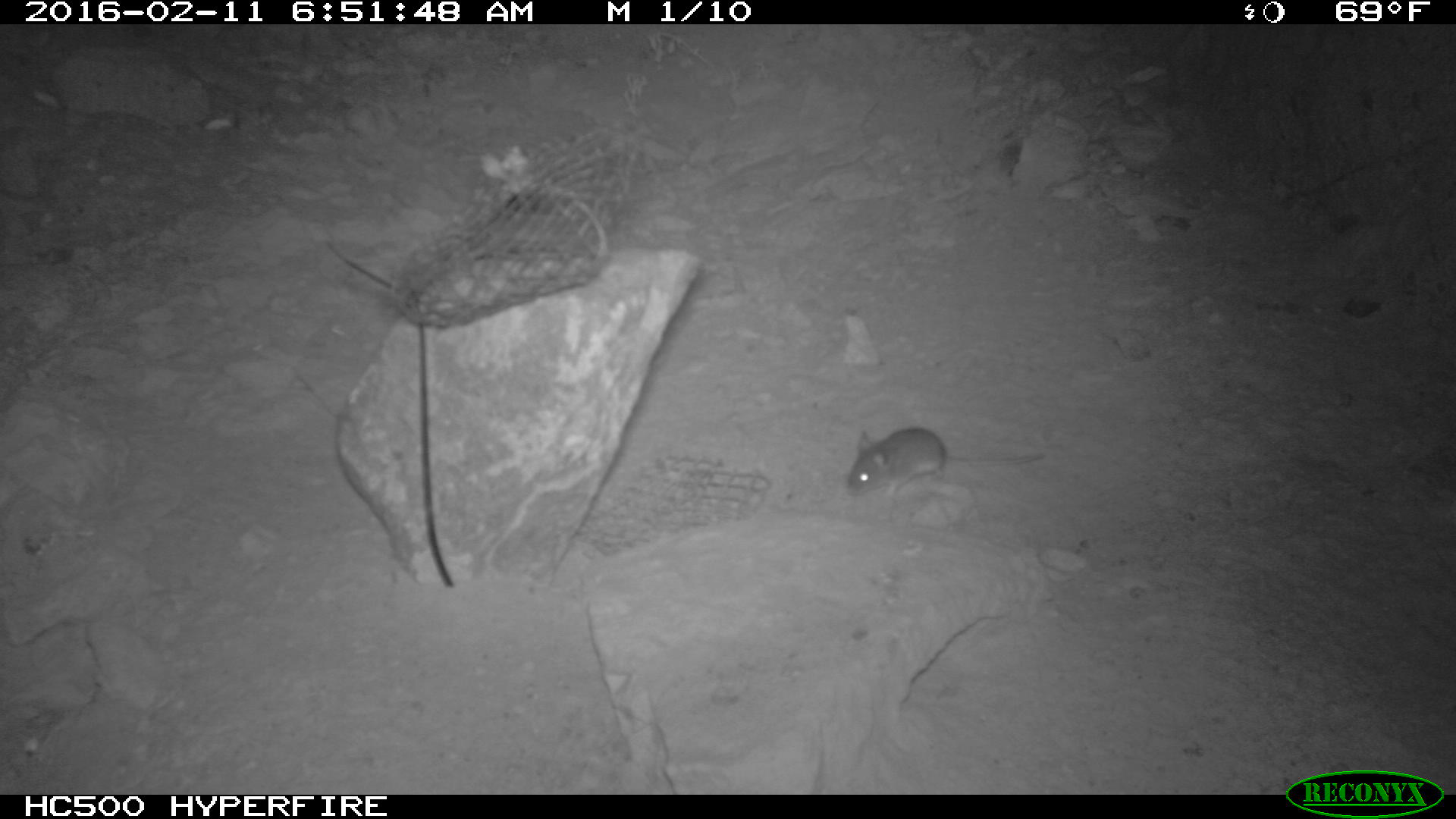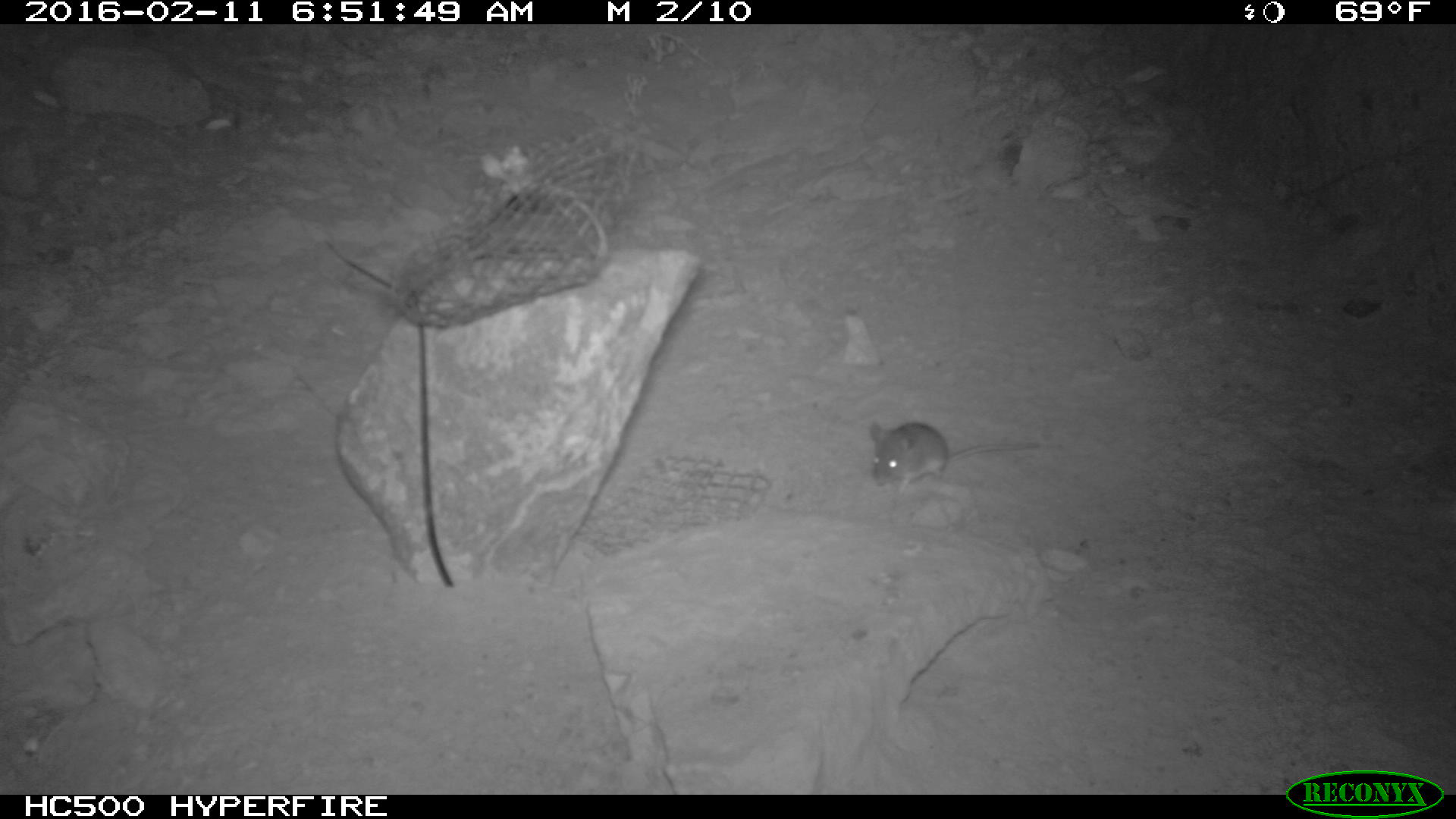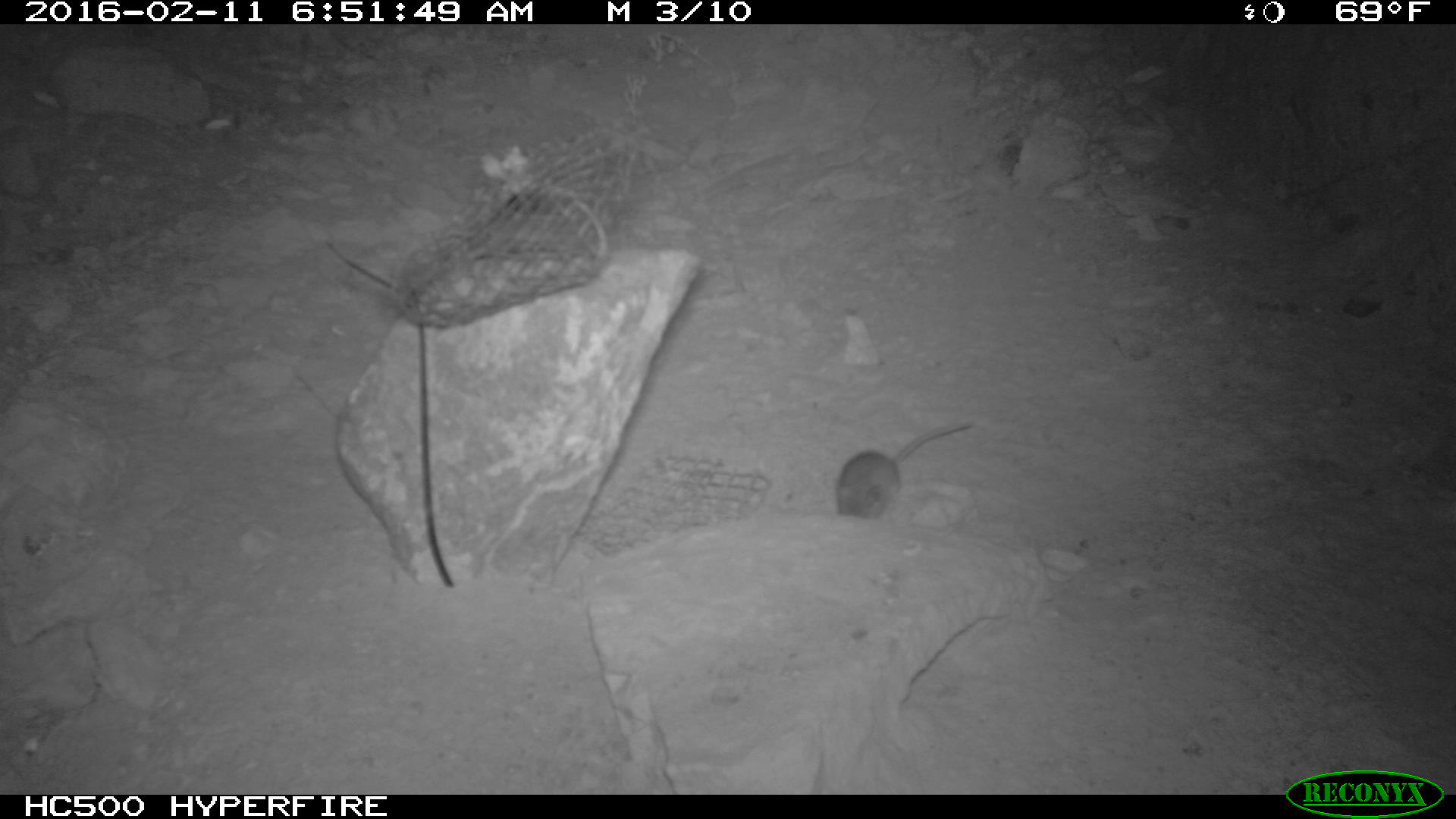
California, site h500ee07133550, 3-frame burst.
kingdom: Animalia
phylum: Chordata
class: Mammalia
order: Rodentia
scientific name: Rodentia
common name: rodent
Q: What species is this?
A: Rodent (Rodentia).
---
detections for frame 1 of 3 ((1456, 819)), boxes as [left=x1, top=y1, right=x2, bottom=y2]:
rodent: [left=848, top=426, right=1048, bottom=498]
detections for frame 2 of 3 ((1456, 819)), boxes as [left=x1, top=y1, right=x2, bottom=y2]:
rodent: [left=866, top=422, right=1039, bottom=491]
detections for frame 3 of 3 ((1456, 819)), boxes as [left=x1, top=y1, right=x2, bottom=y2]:
rodent: [left=836, top=424, right=971, bottom=521]